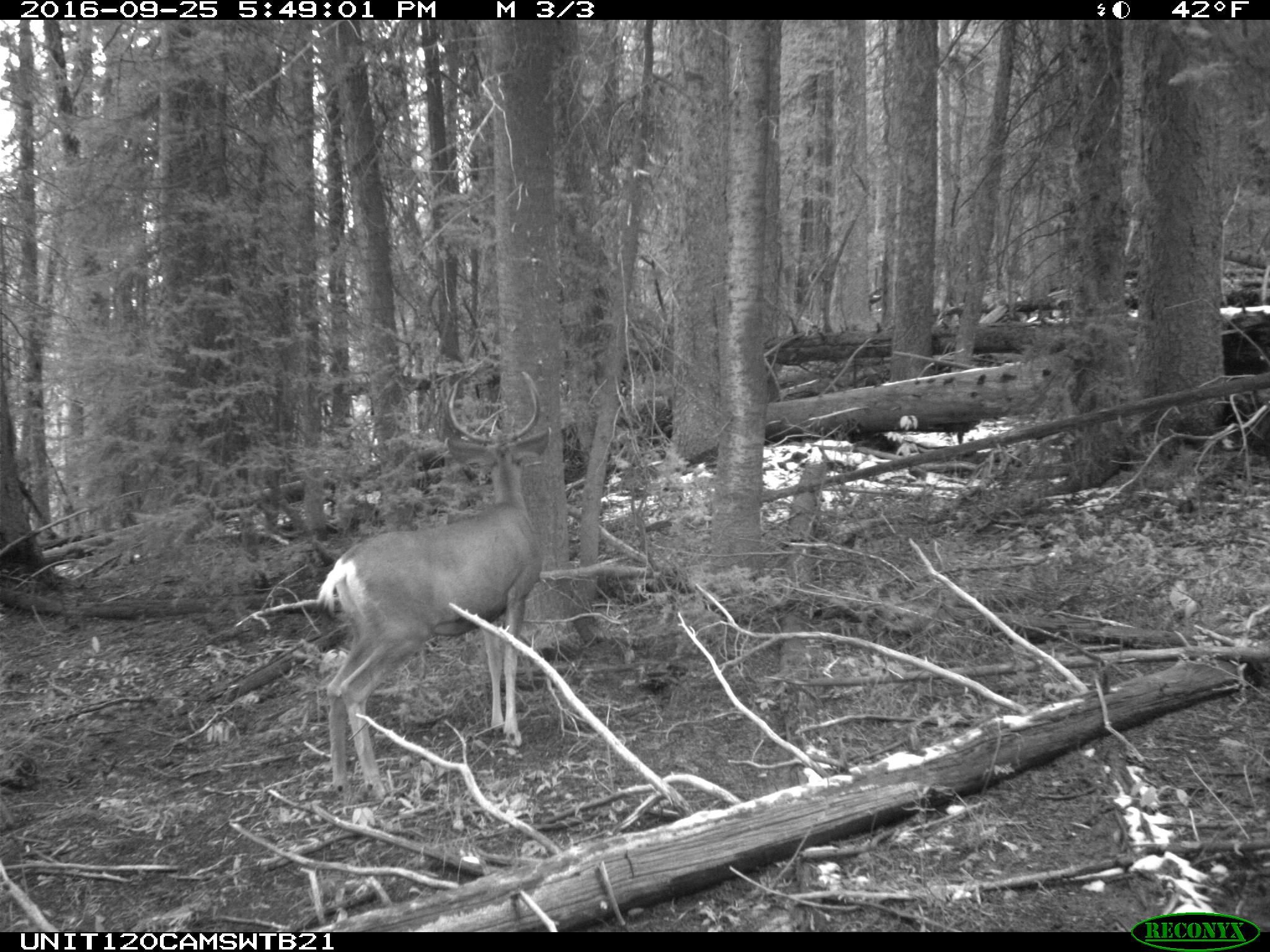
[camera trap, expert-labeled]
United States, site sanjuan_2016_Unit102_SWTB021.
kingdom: Animalia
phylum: Chordata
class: Mammalia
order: Artiodactyla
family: Cervidae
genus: Odocoileus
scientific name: Odocoileus hemionus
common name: mule deer